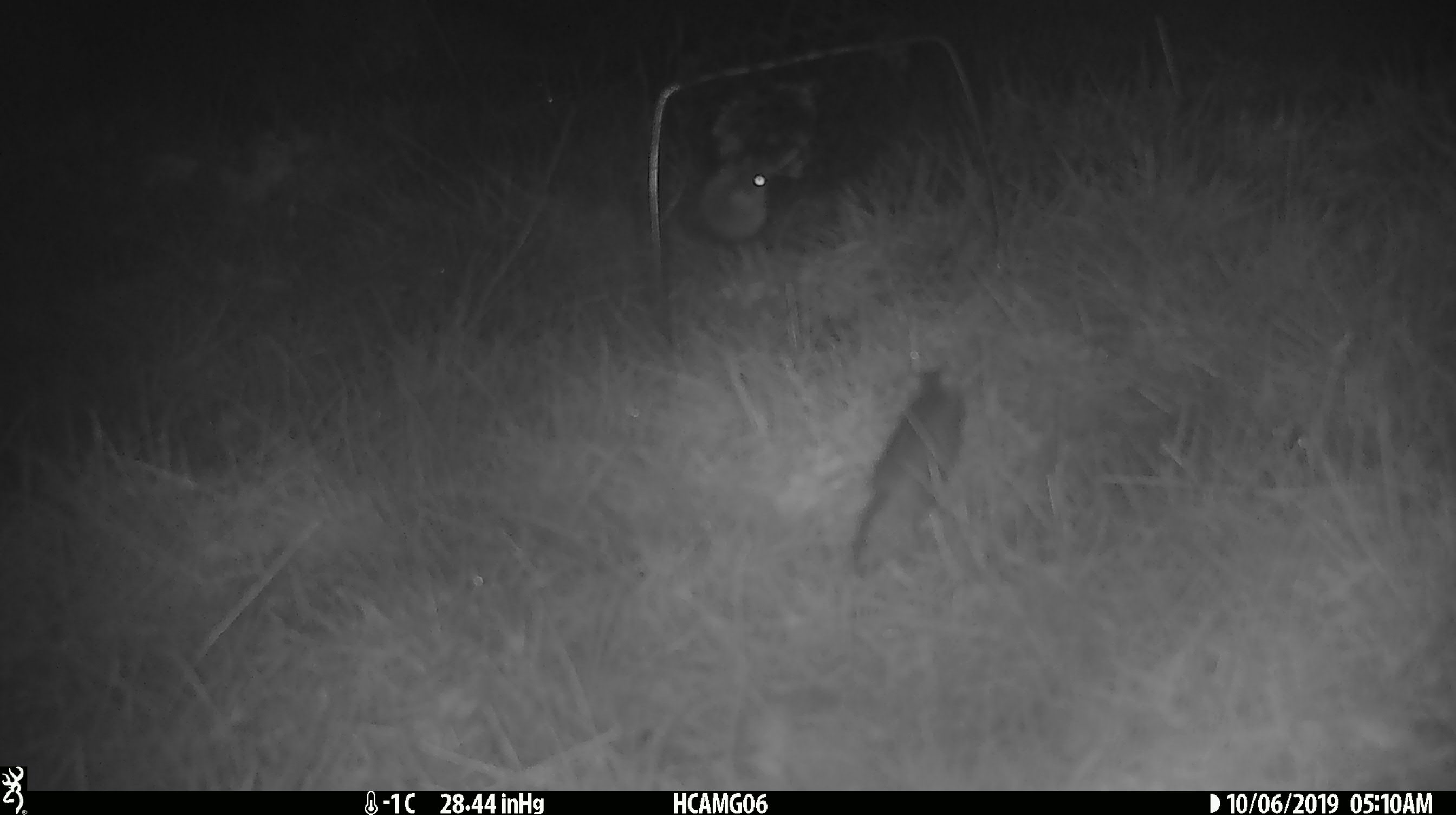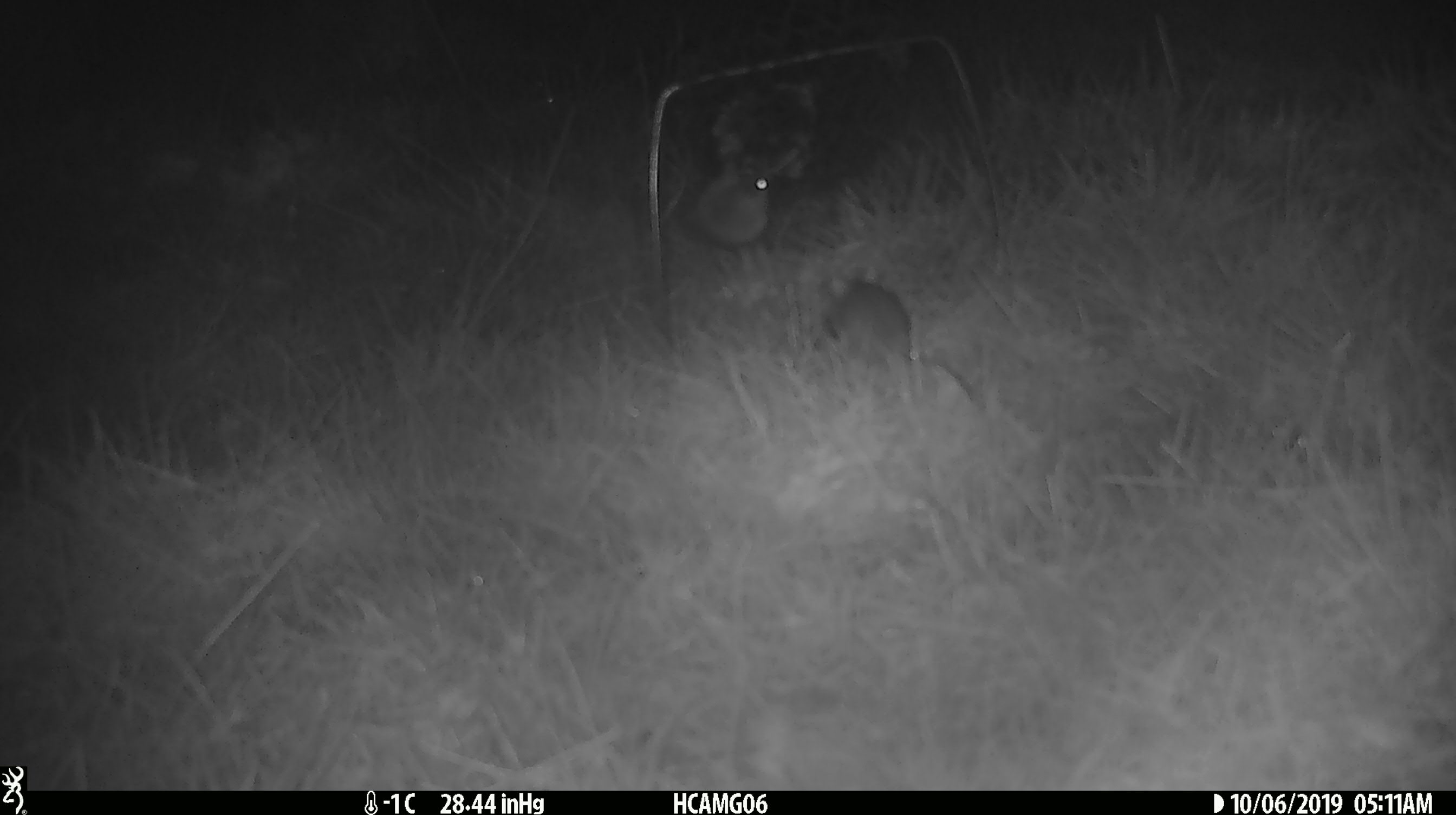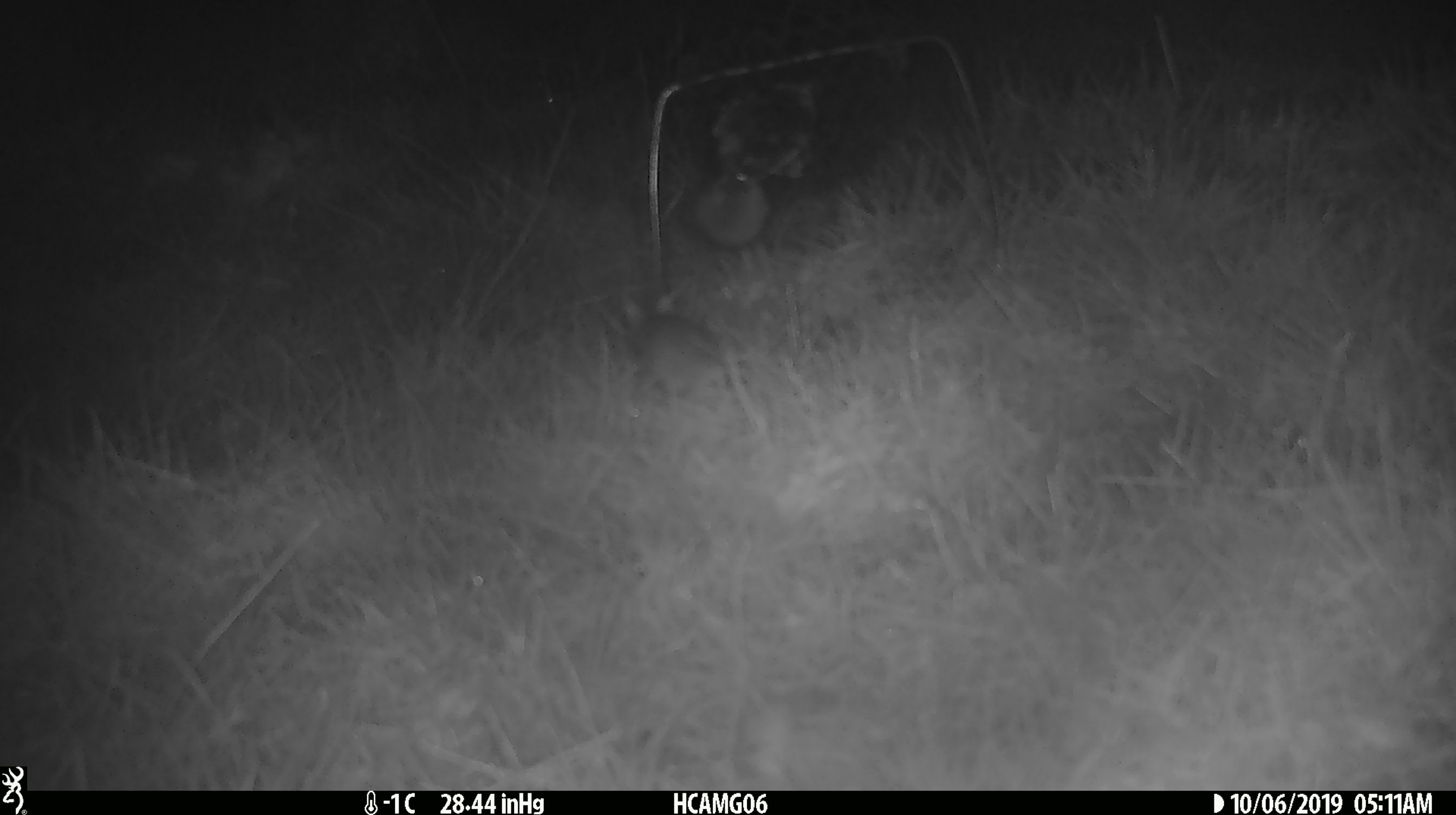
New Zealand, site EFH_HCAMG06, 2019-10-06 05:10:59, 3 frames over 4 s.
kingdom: Animalia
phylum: Chordata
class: Mammalia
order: Rodentia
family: Muridae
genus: Mus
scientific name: Mus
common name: mouse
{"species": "mouse (Mus)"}